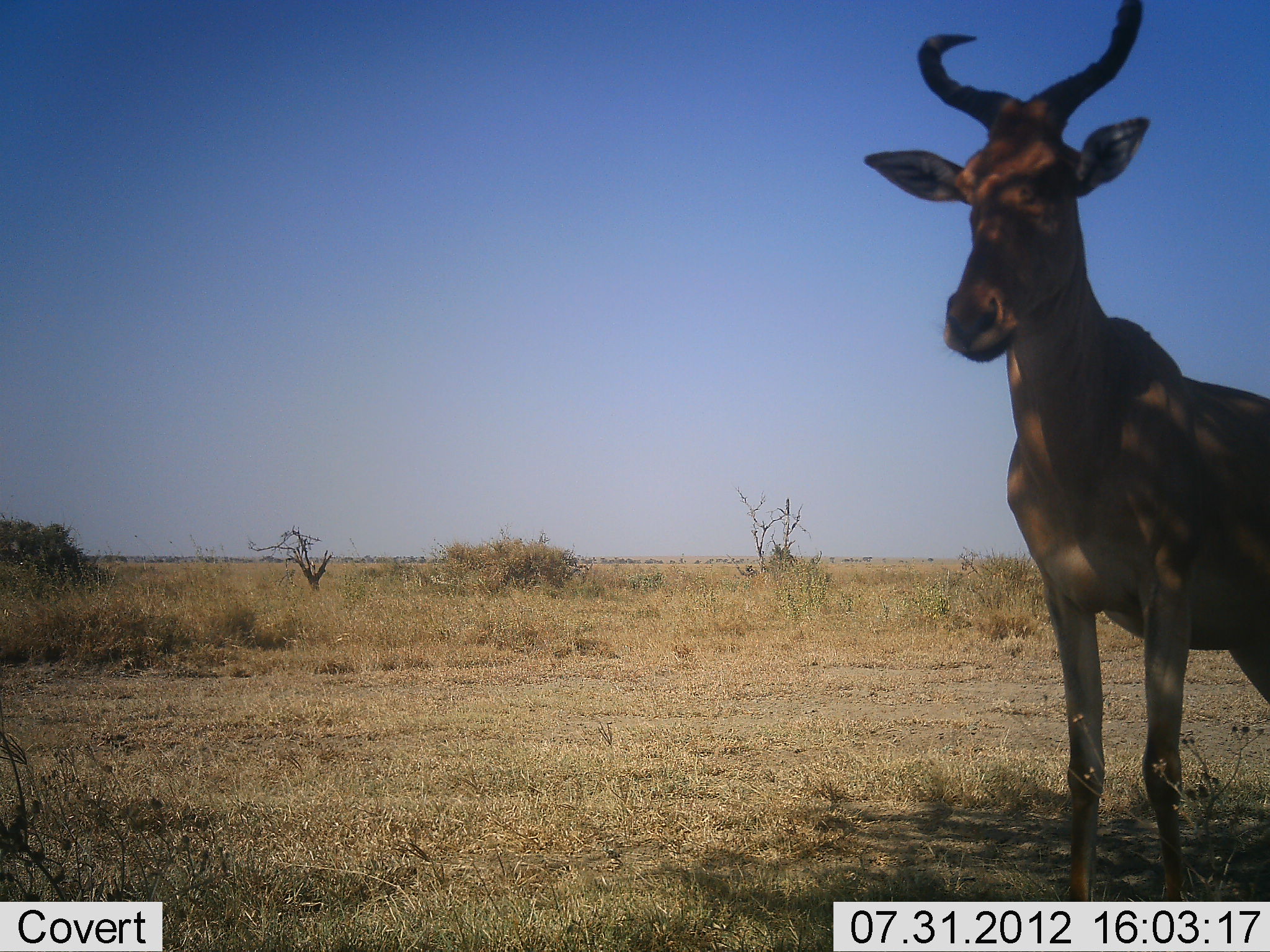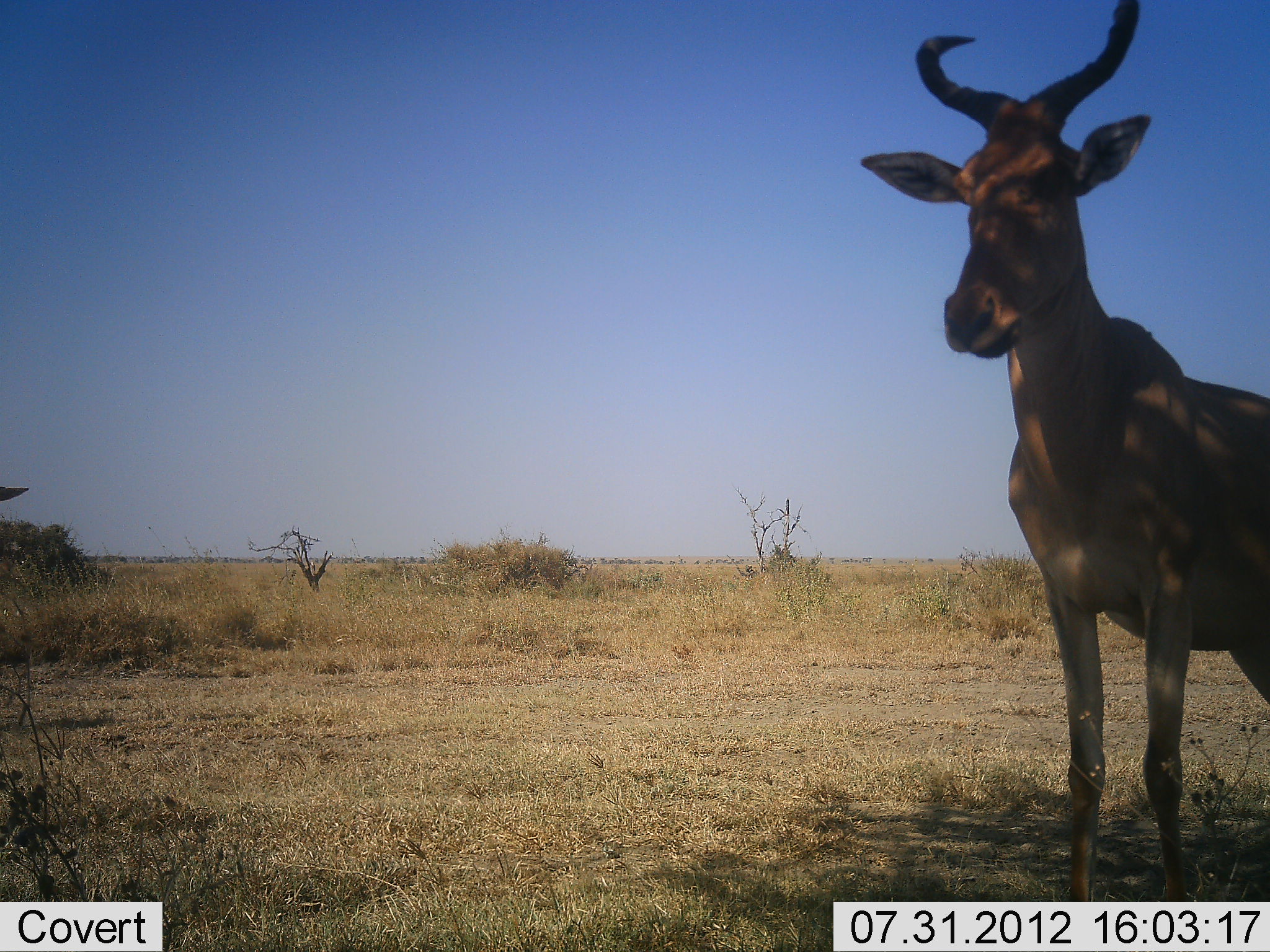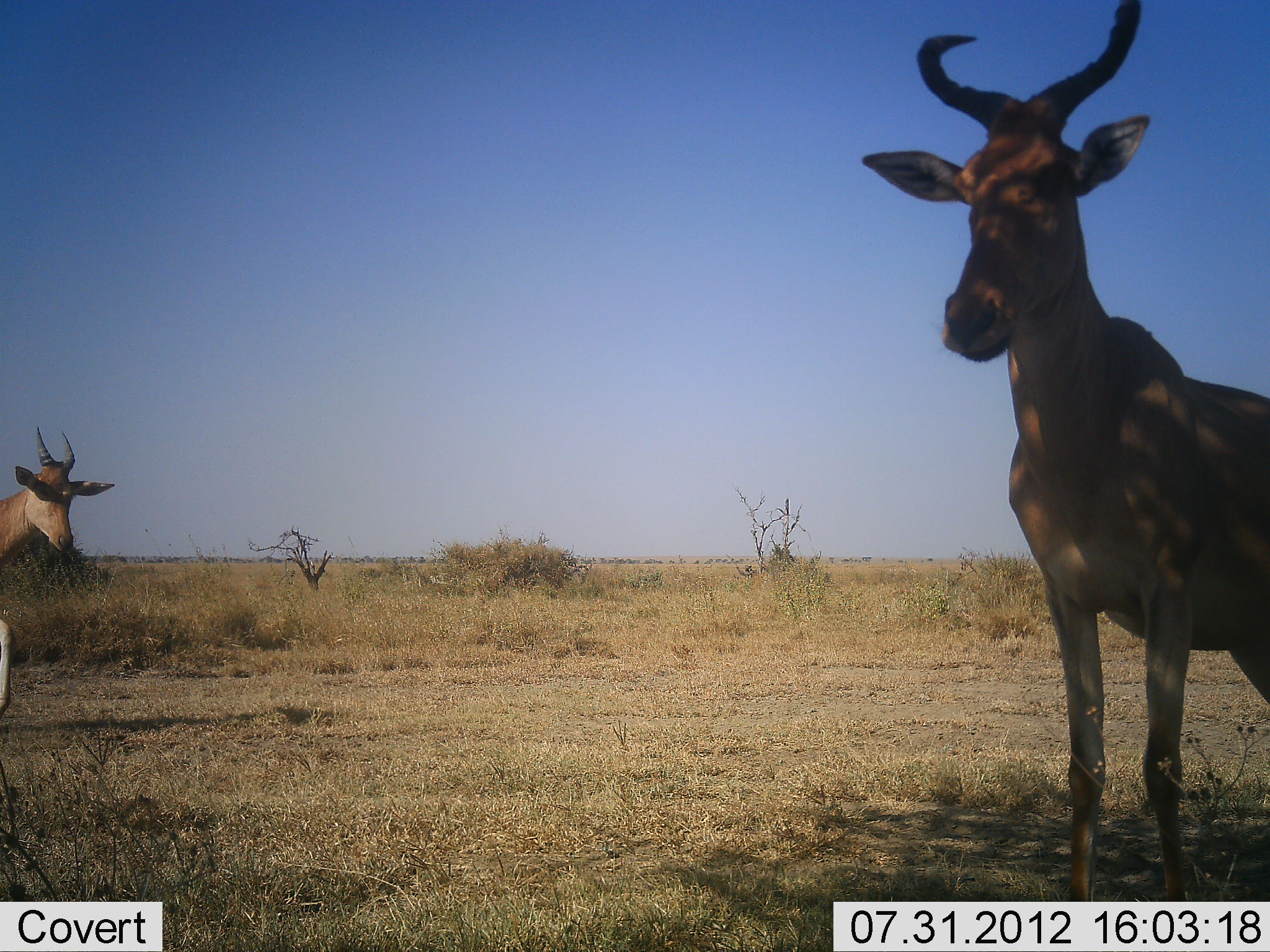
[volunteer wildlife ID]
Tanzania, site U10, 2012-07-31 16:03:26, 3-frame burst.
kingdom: Animalia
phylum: Chordata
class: Mammalia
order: Artiodactyla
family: Bovidae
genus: Alcelaphus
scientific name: Alcelaphus buselaphus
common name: hartebeest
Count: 2.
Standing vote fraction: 80%.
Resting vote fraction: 10%.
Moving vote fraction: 50%.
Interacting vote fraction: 0%.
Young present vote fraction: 0%.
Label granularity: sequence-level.